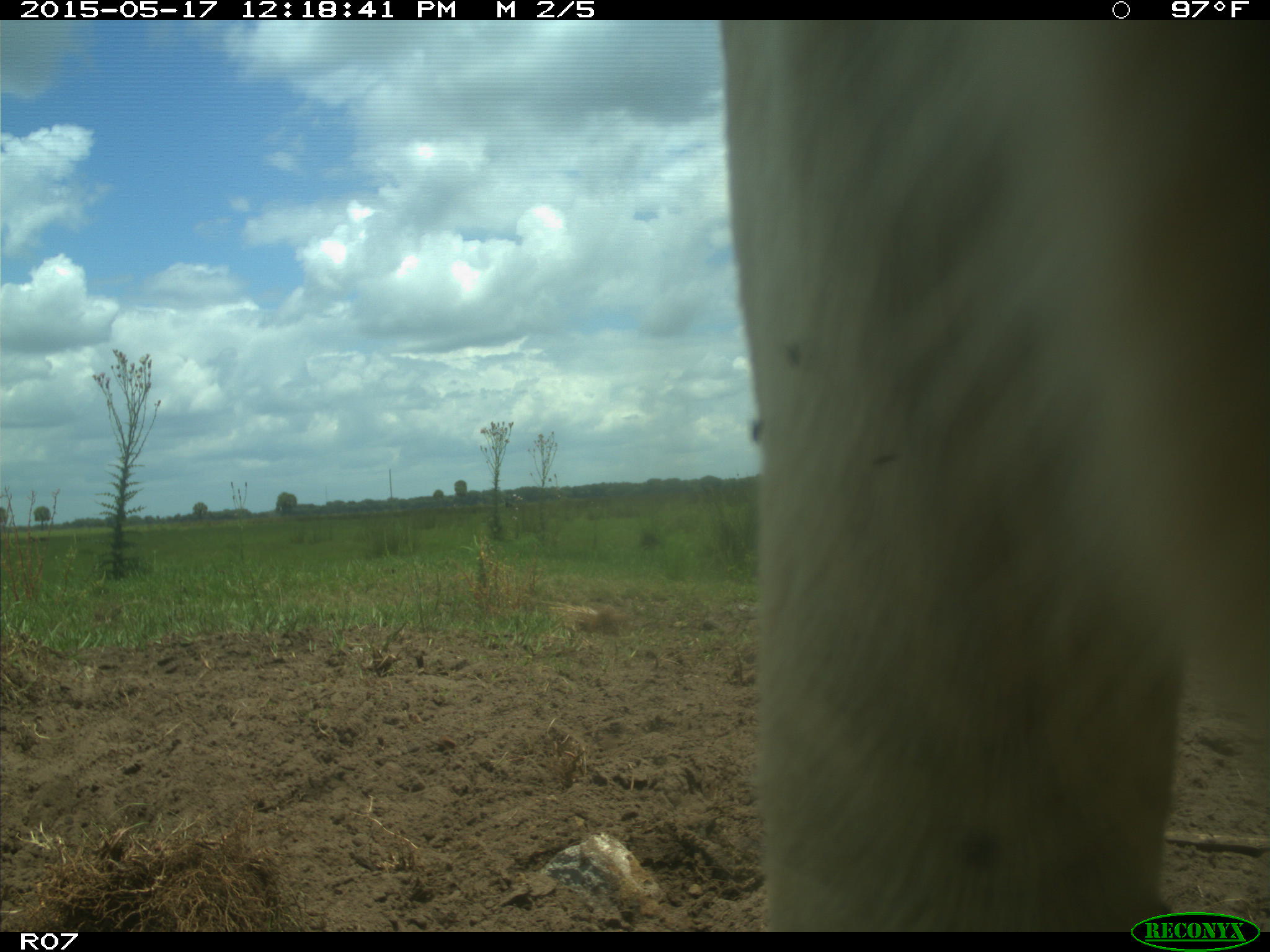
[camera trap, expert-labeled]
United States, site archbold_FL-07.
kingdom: Animalia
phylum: Chordata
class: Mammalia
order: Artiodactyla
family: Bovidae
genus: Bos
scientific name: Bos taurus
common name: domestic cow